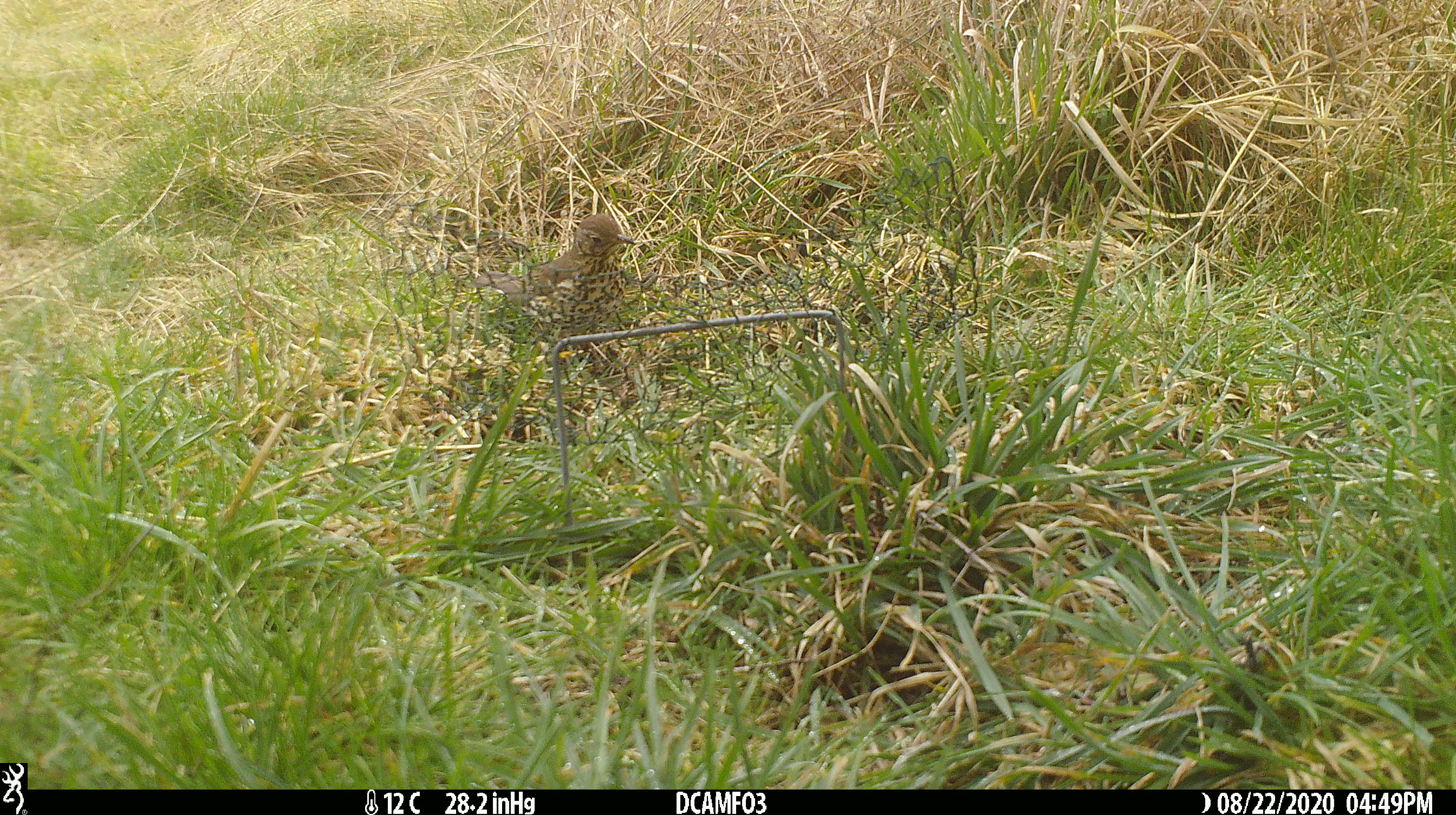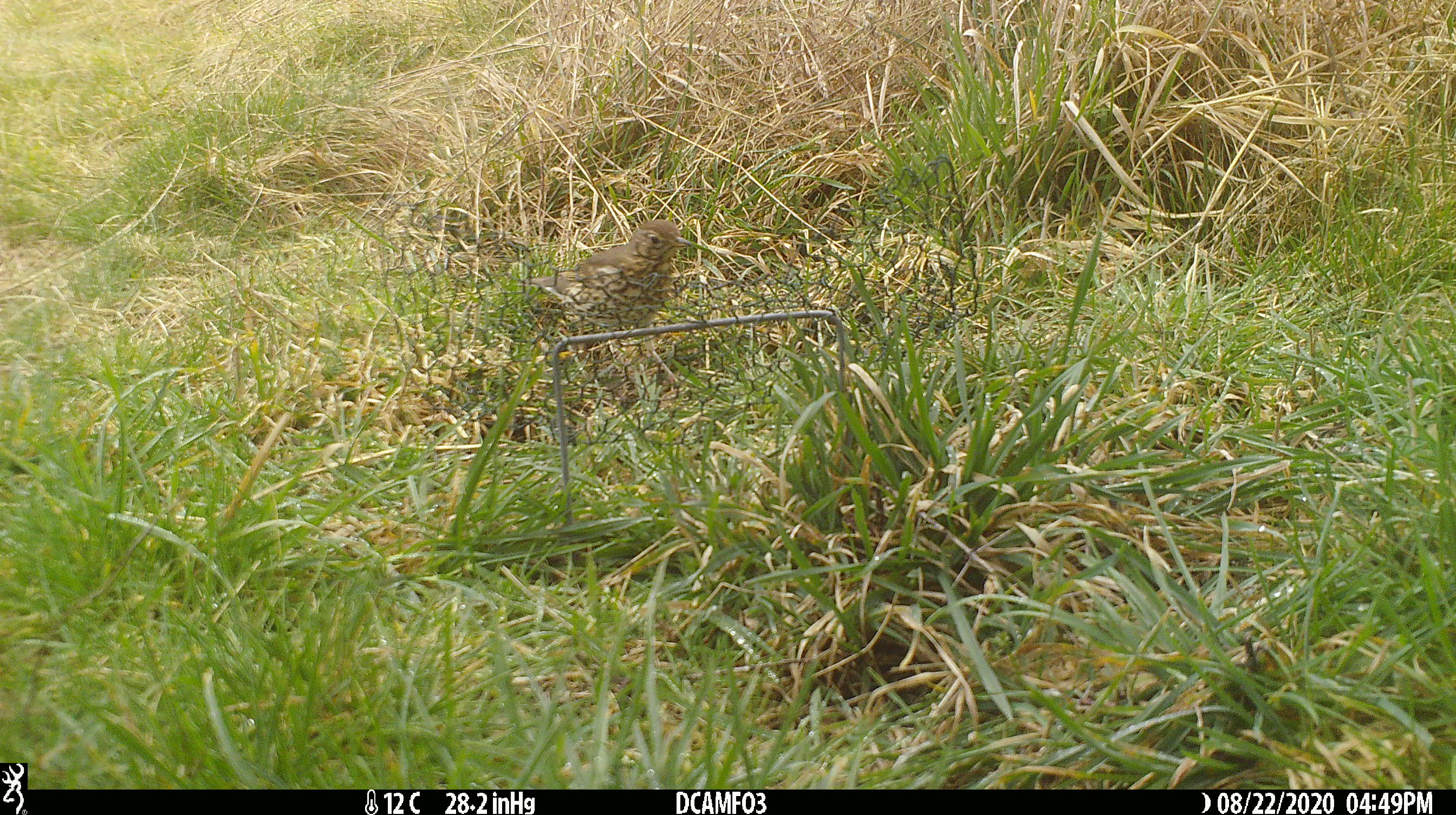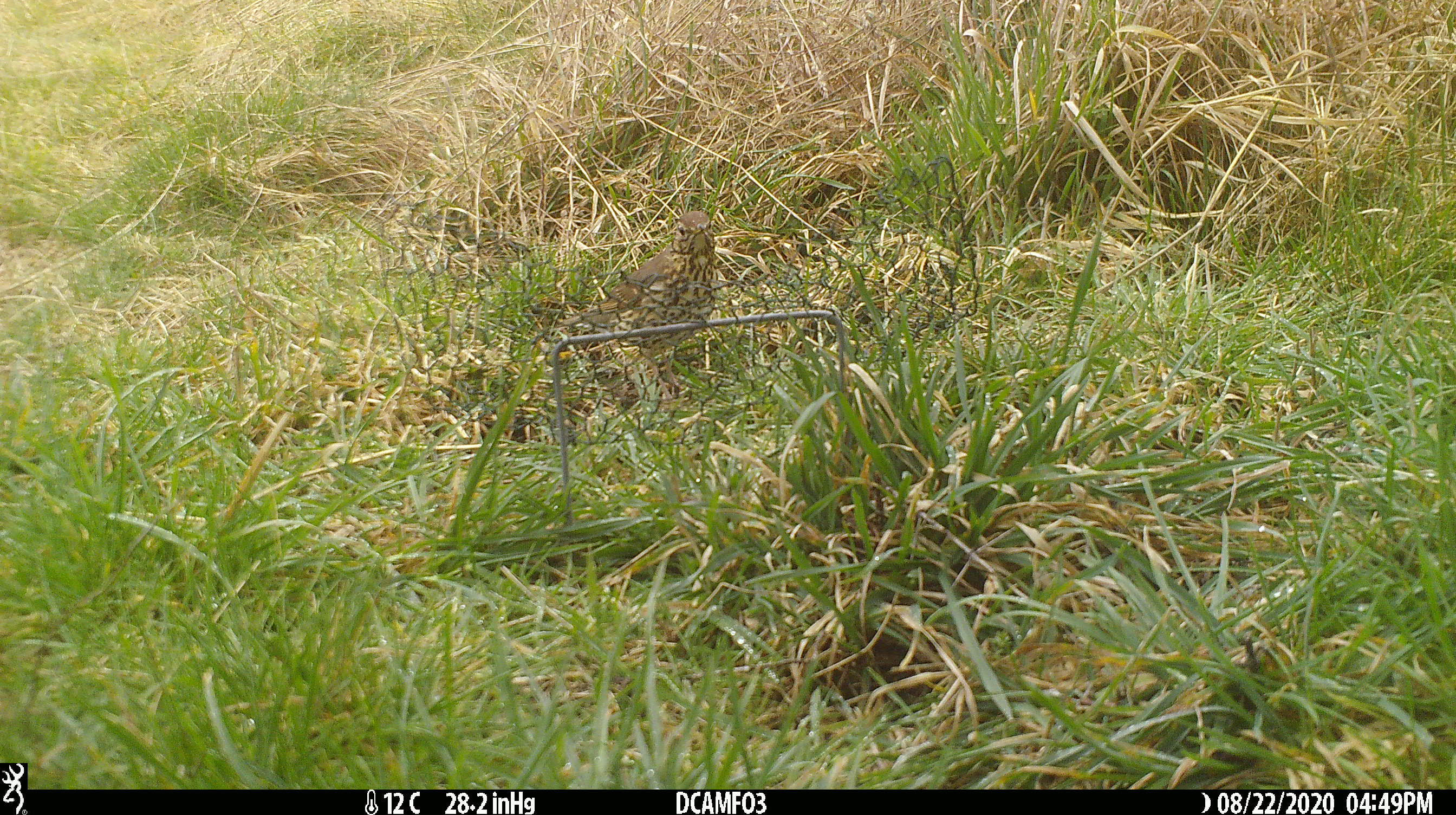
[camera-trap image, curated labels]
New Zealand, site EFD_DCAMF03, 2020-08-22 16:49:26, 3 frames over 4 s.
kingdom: Animalia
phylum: Chordata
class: Aves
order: Passeriformes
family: Turdidae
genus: Turdus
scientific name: Turdus philomelos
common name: song thrush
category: thrush